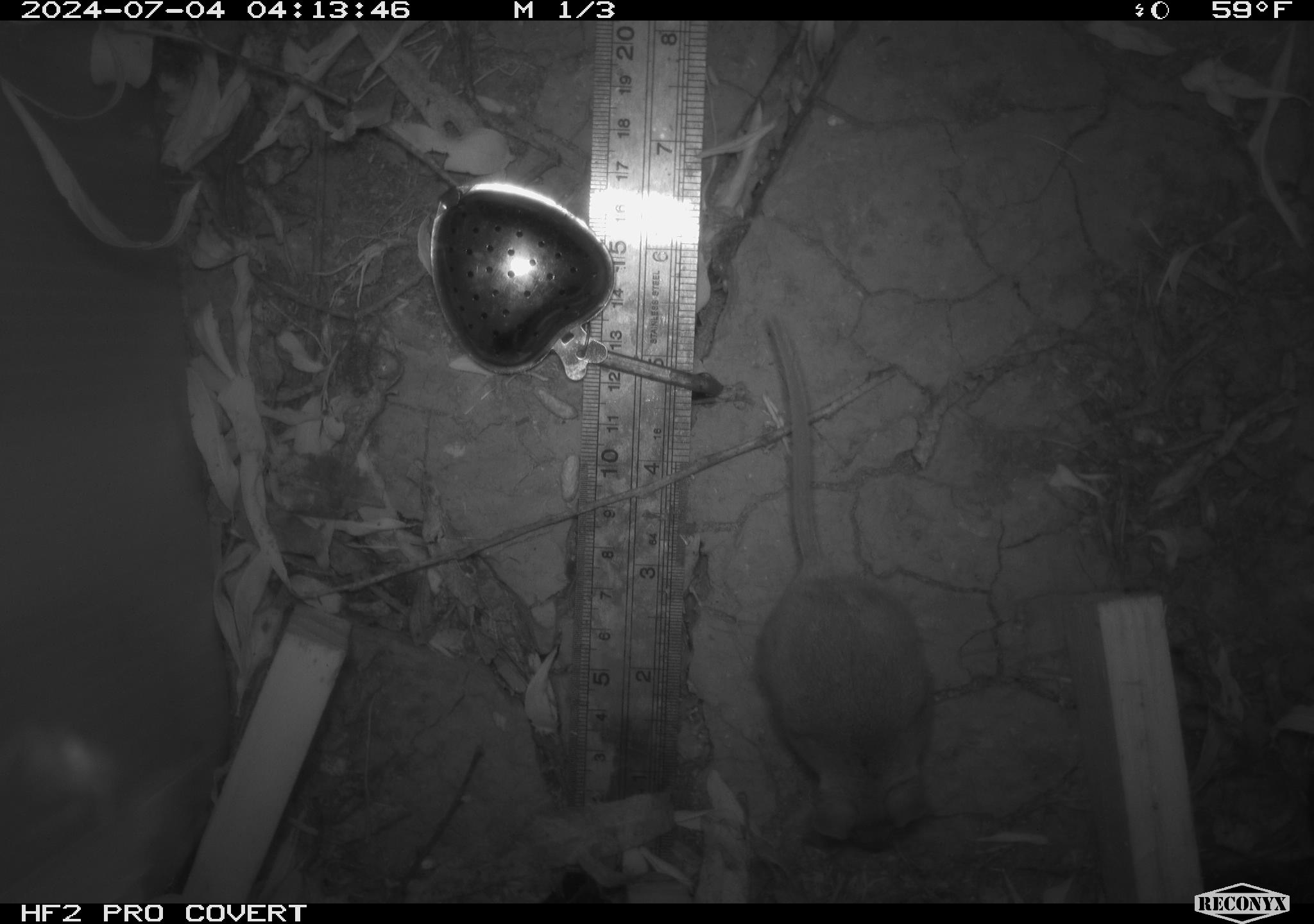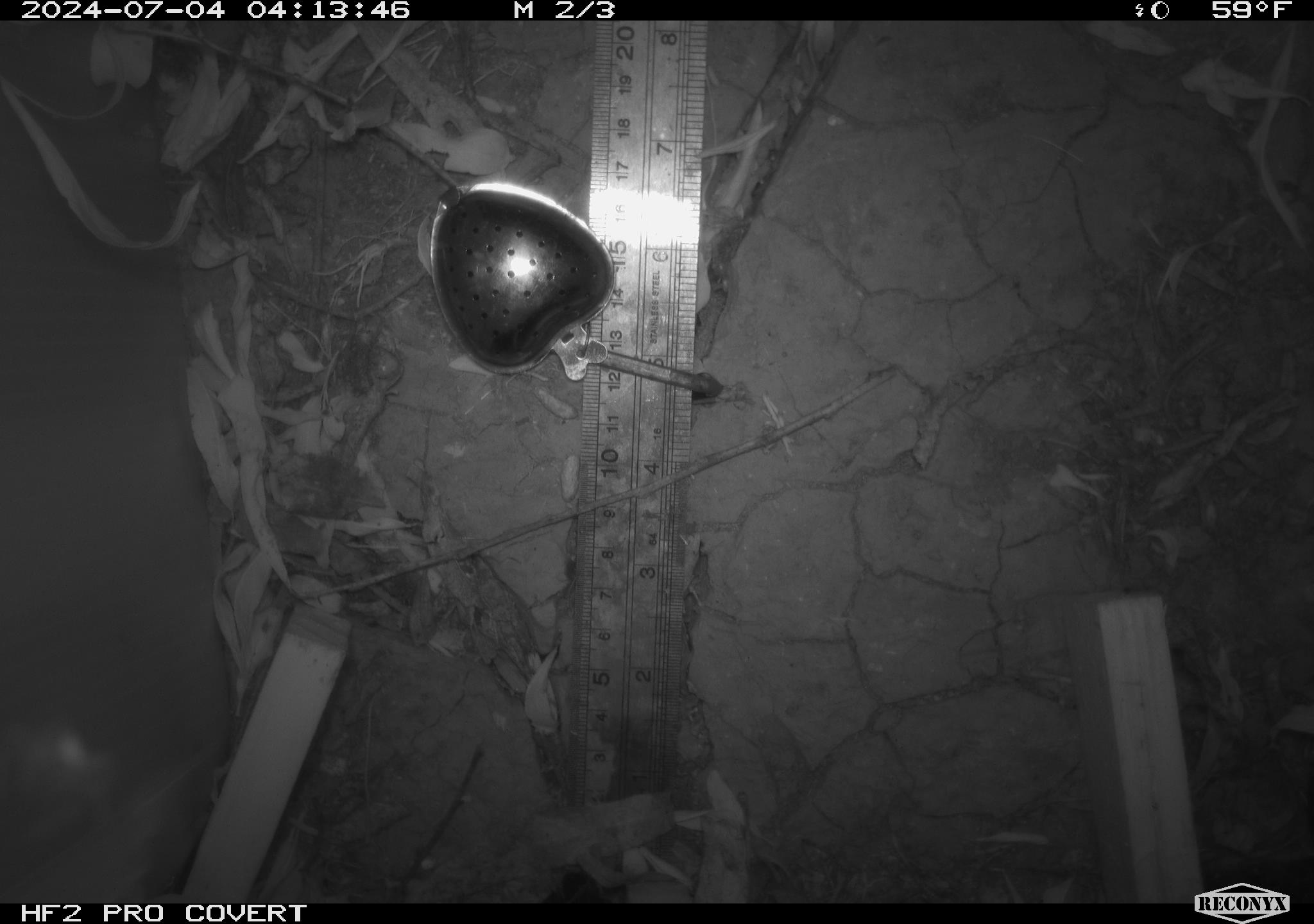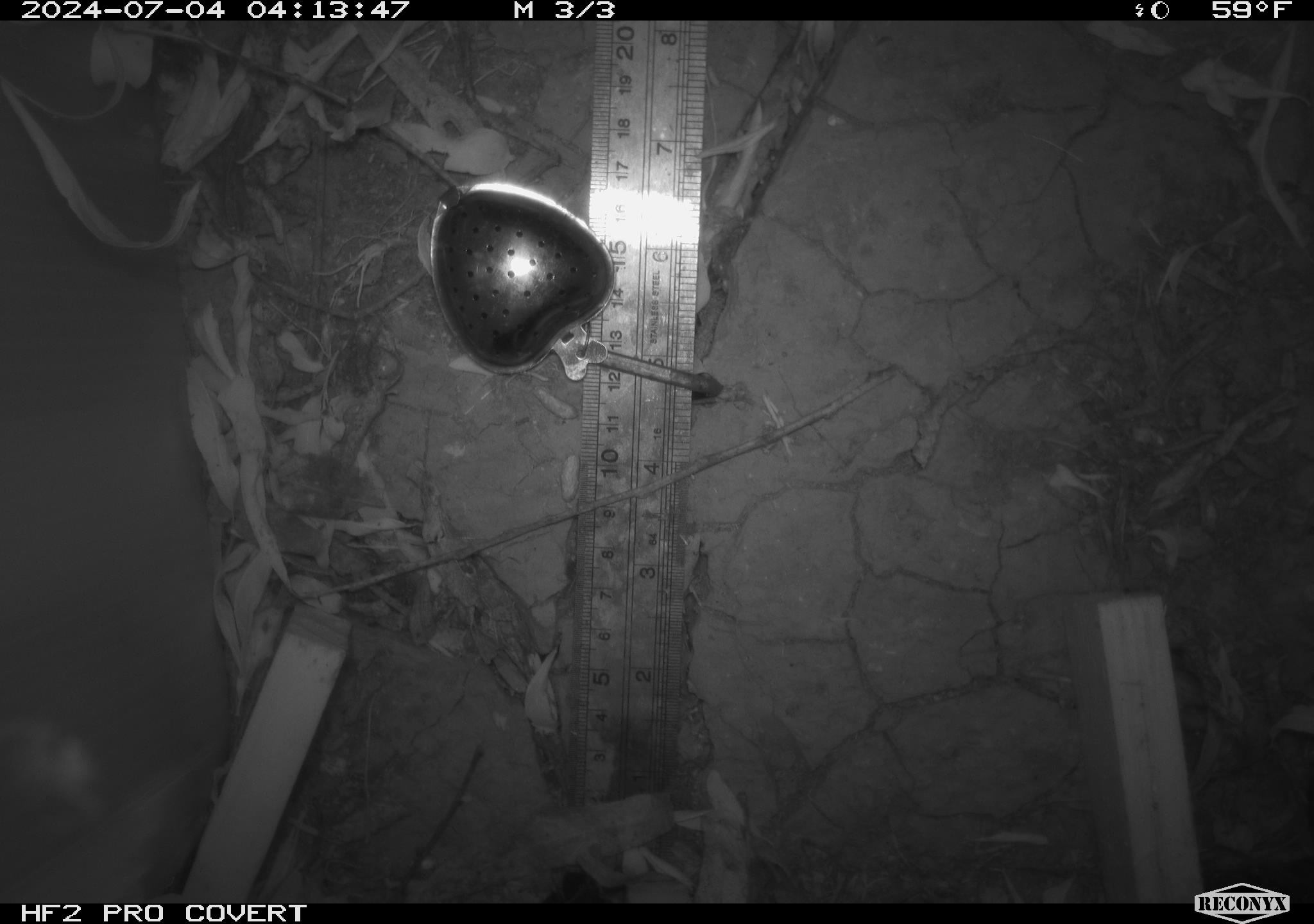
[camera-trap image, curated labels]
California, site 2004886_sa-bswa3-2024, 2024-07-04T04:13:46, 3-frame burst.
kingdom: Animalia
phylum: Chordata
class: Mammalia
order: Rodentia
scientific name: Rodentia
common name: mouse species